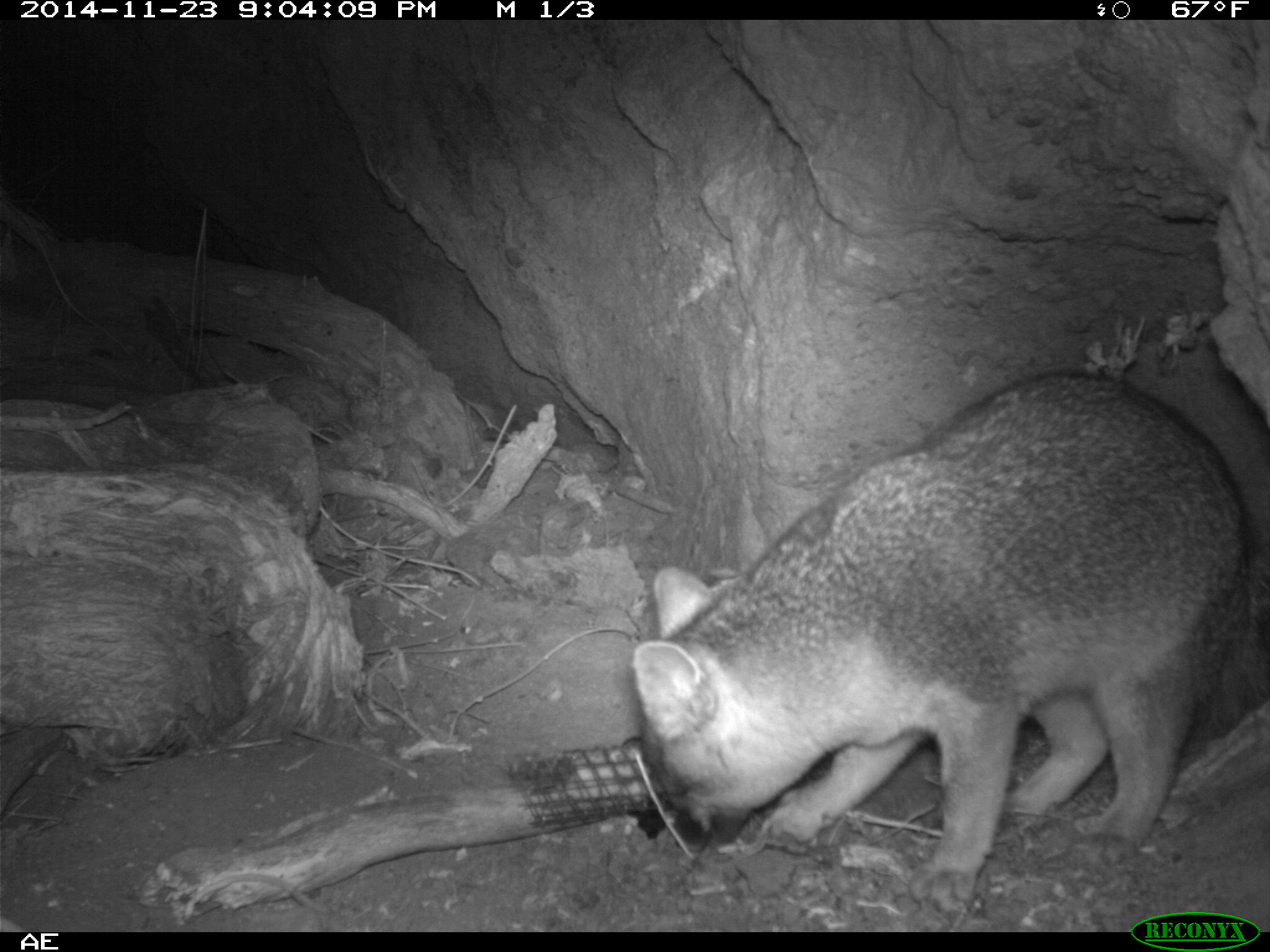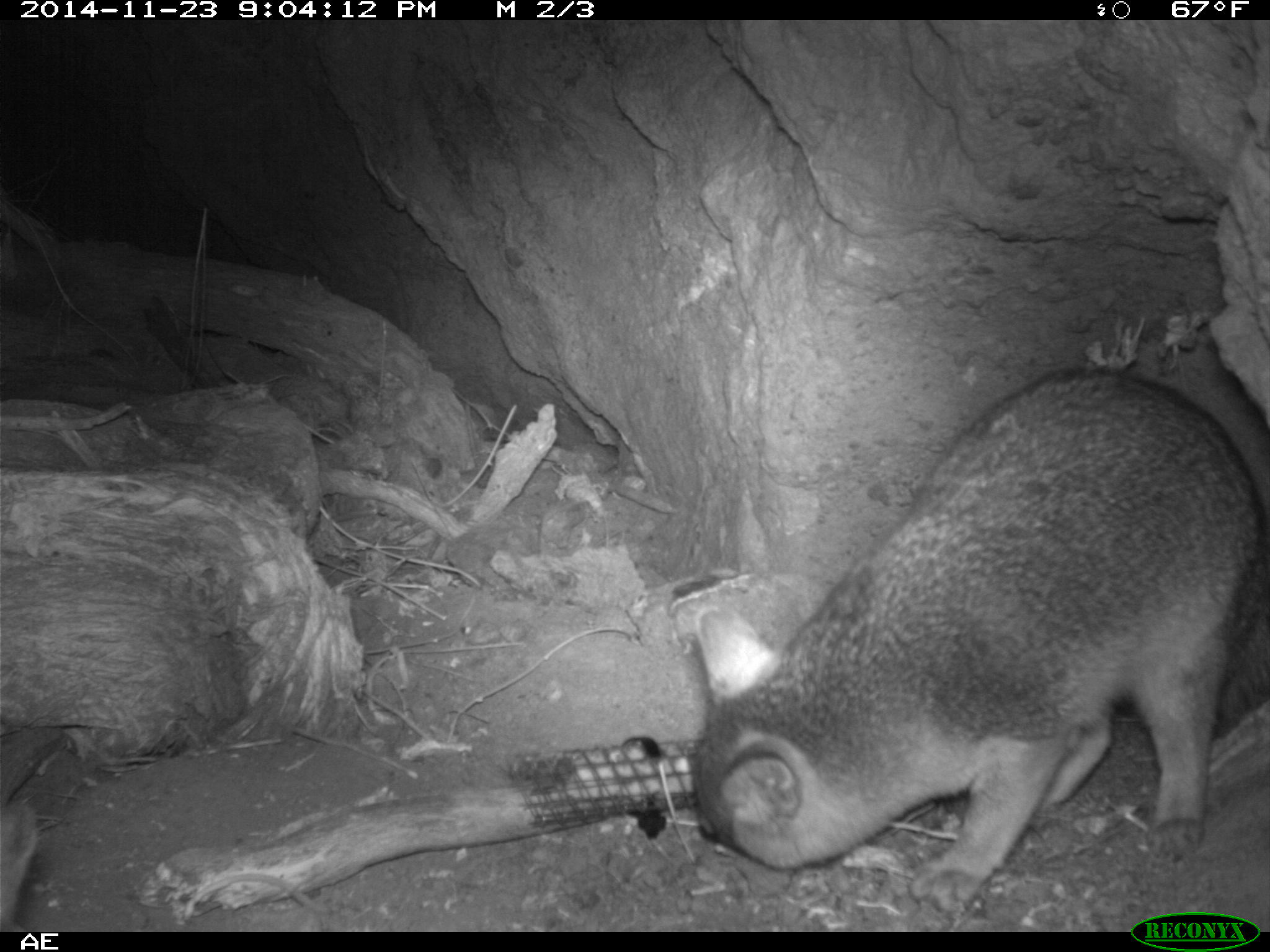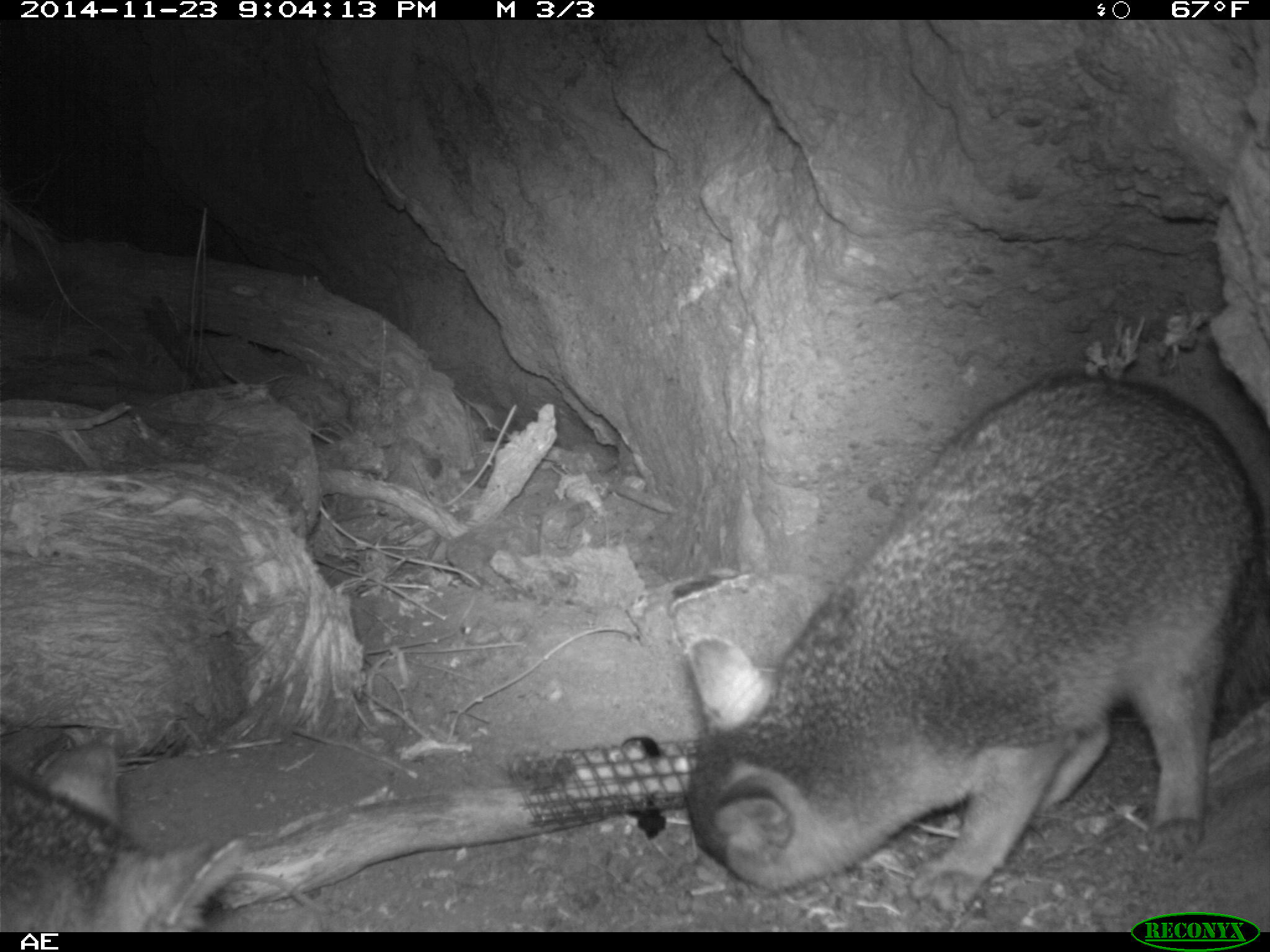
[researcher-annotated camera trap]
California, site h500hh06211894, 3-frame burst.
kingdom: Animalia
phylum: Chordata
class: Mammalia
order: Carnivora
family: Canidae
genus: Urocyon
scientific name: Urocyon littoralis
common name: island fox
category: fox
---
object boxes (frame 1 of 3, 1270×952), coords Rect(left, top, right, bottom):
fox: Rect(631, 368, 1250, 910)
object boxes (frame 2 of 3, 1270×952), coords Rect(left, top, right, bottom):
fox: Rect(693, 365, 1269, 915)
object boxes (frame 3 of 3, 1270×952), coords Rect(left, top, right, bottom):
fox: Rect(682, 370, 1269, 912); Rect(0, 738, 246, 932)